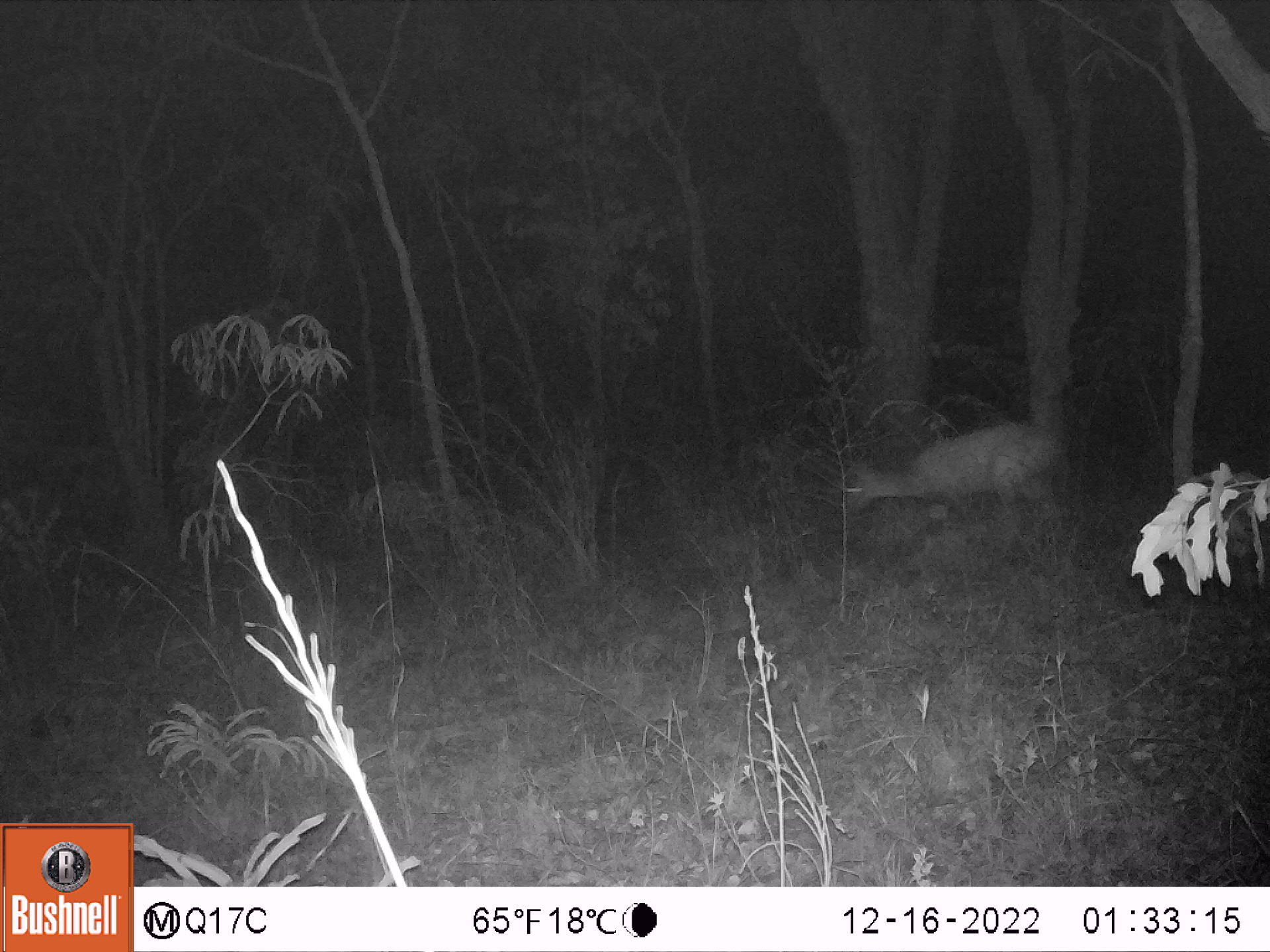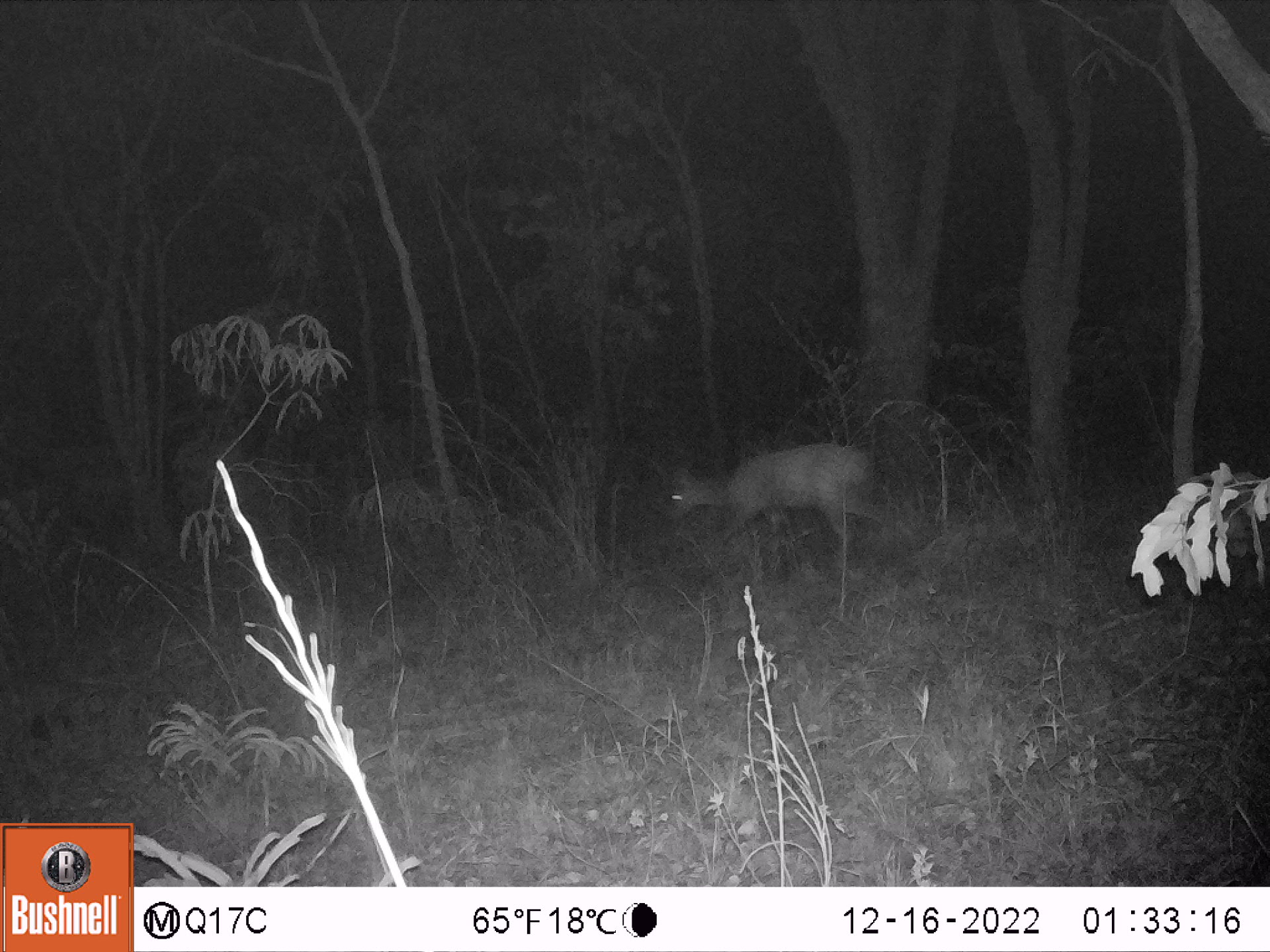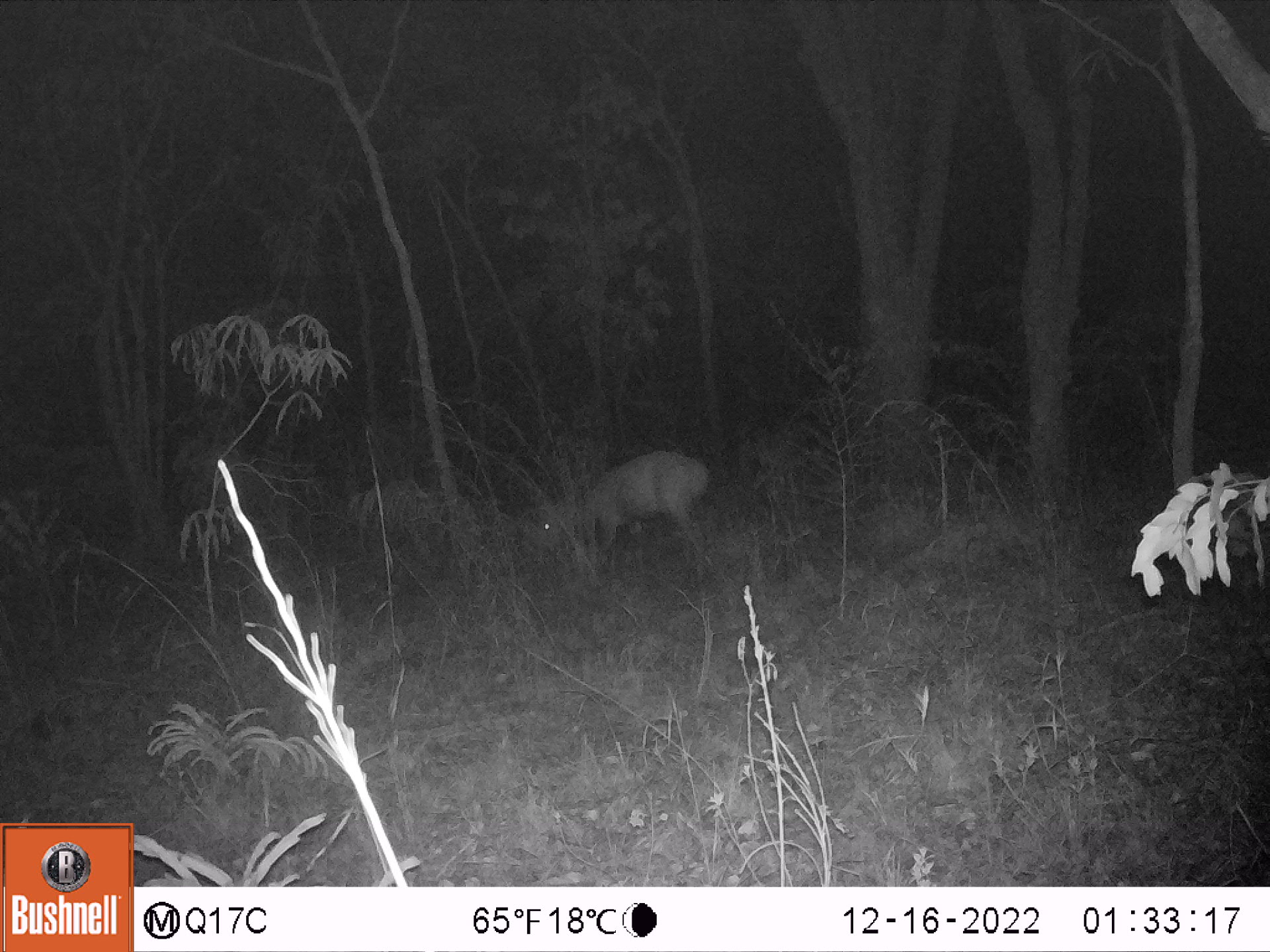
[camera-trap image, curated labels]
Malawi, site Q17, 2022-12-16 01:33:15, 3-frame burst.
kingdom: Animalia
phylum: Chordata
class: Mammalia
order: Artiodactyla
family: Bovidae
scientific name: Antilopinae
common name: small antelope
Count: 1.